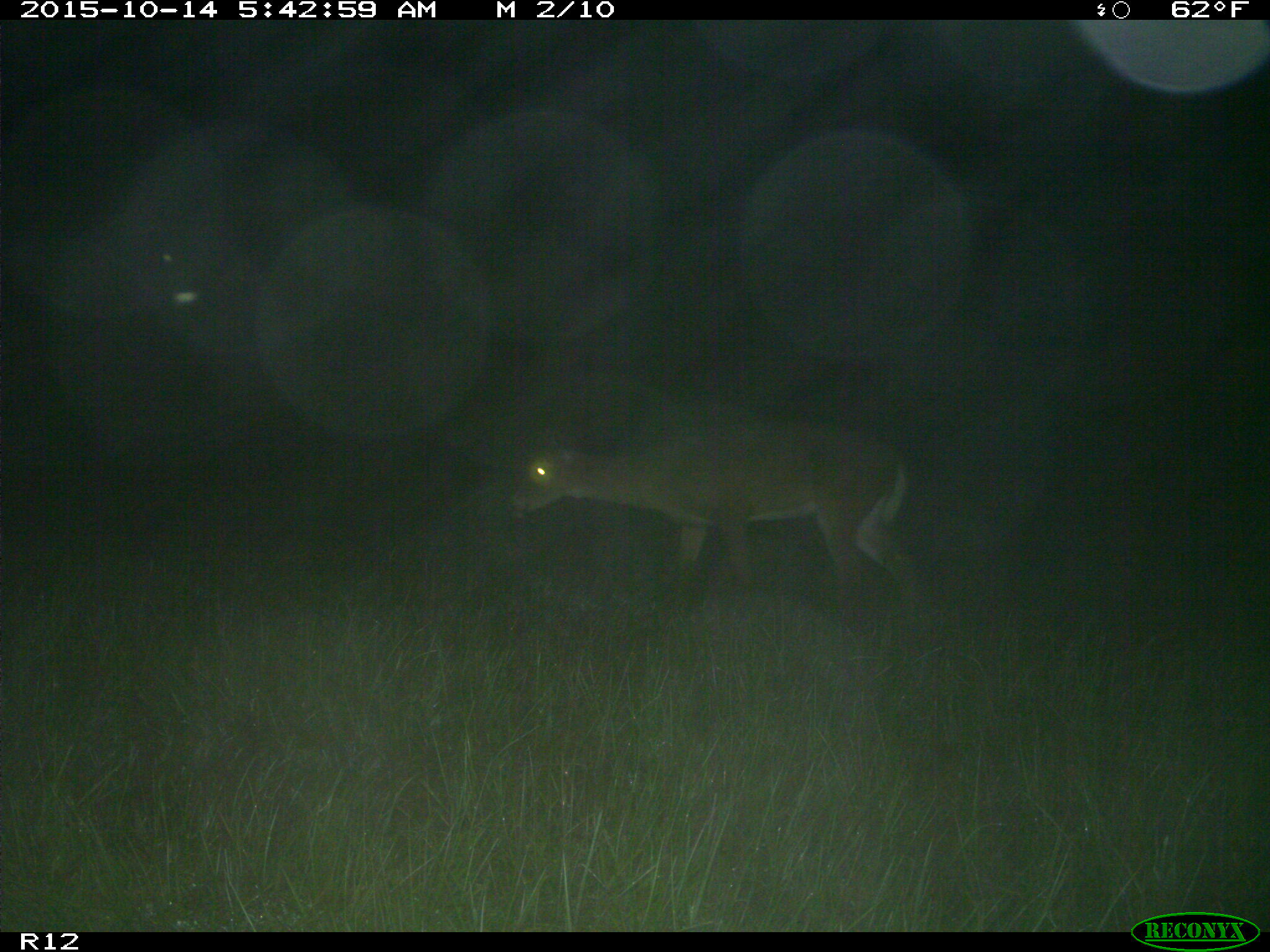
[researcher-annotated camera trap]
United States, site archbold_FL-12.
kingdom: Animalia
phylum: Chordata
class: Mammalia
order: Artiodactyla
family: Cervidae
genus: Odocoileus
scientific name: Odocoileus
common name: deer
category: unidentified deer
Unidentified deer (deer) (Odocoileus).